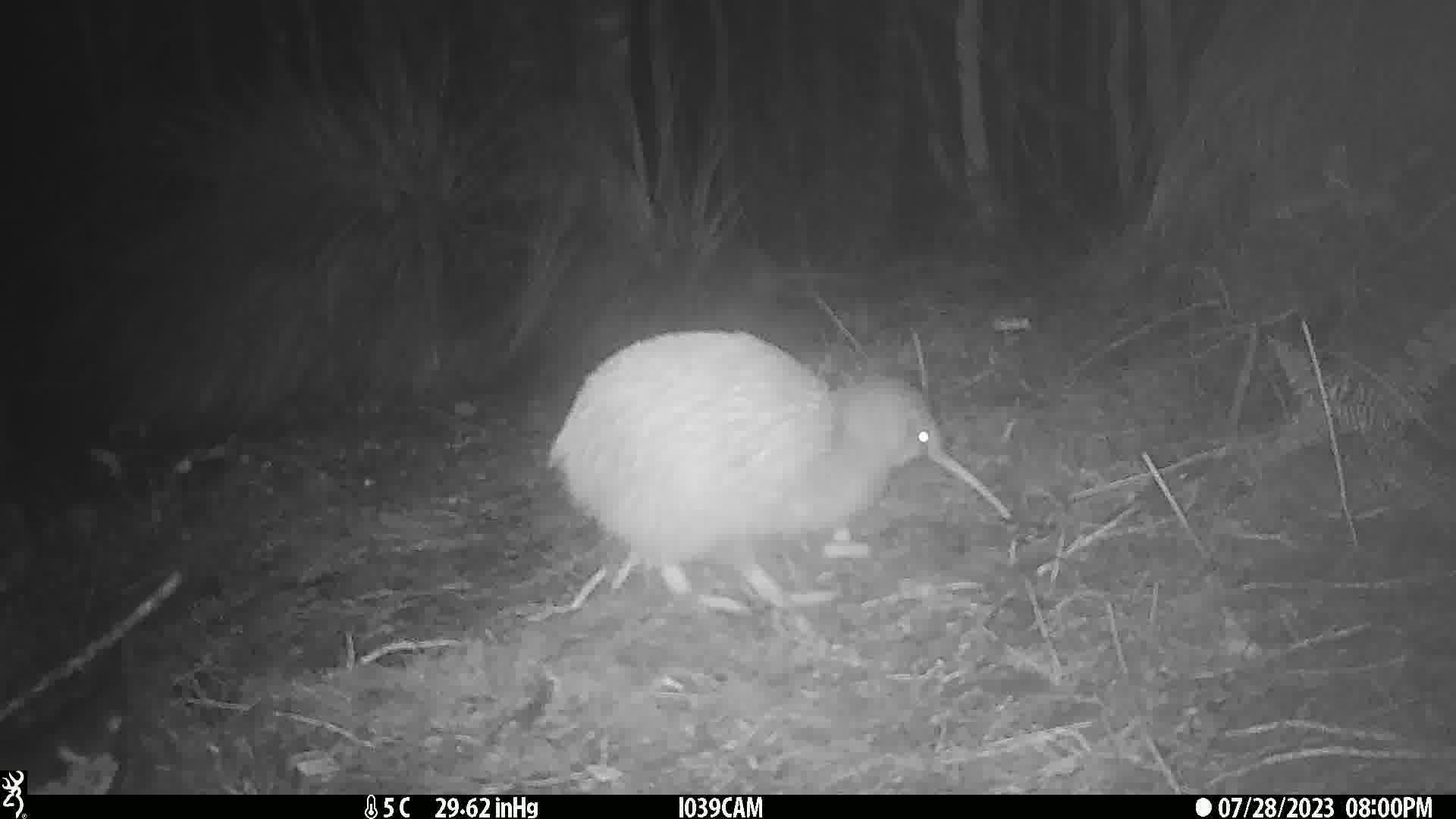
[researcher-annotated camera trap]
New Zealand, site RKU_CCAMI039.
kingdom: Animalia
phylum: Chordata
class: Aves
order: Apterygiformes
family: Apterygidae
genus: Apteryx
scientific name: Apteryx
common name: kiwi